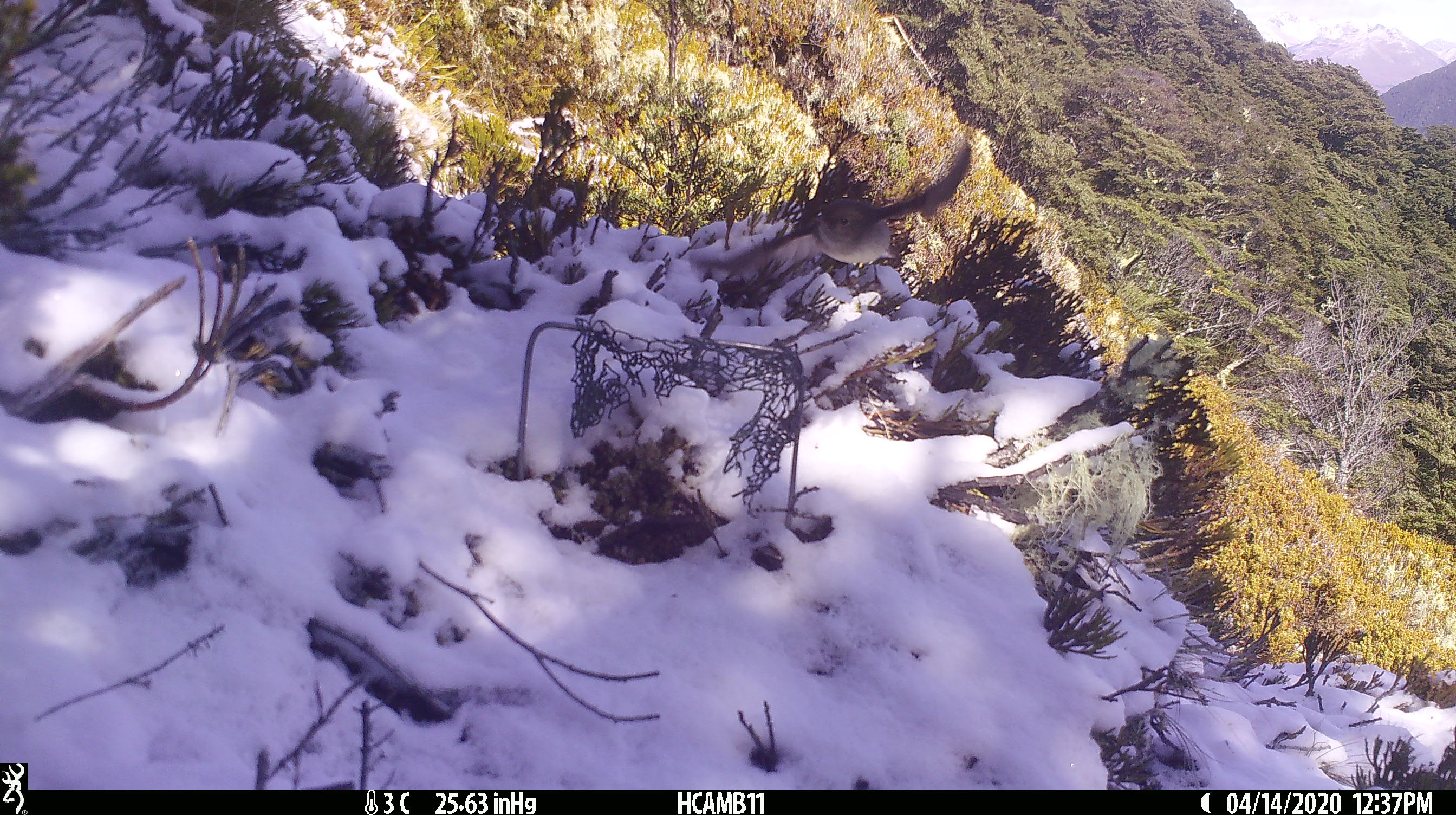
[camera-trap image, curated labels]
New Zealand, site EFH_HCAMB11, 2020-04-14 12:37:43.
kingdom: Animalia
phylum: Chordata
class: Aves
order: Passeriformes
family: Petroicidae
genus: Petroica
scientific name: Petroica australis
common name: new zealand robin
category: robin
Robin (new zealand robin) (Petroica australis).